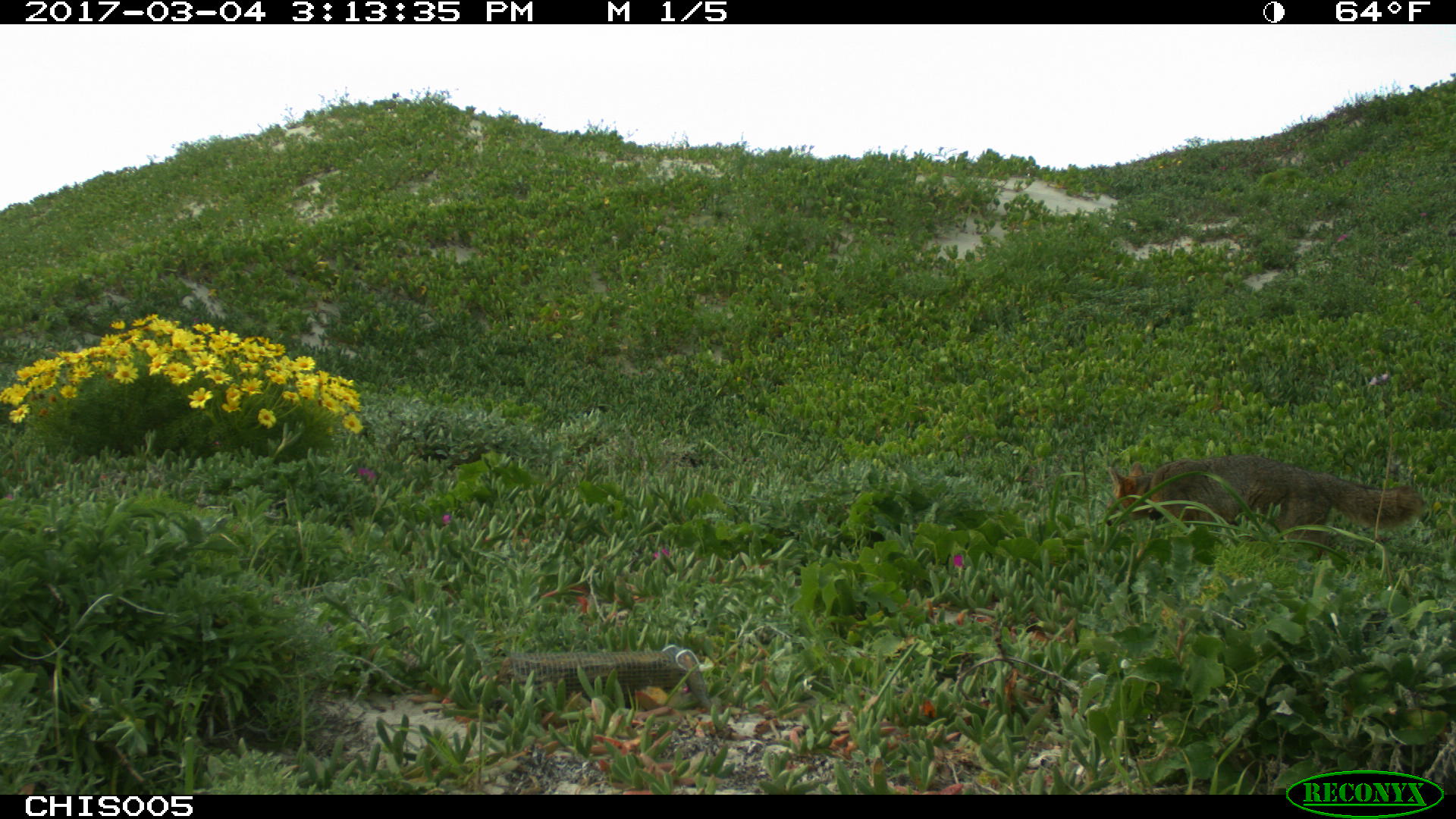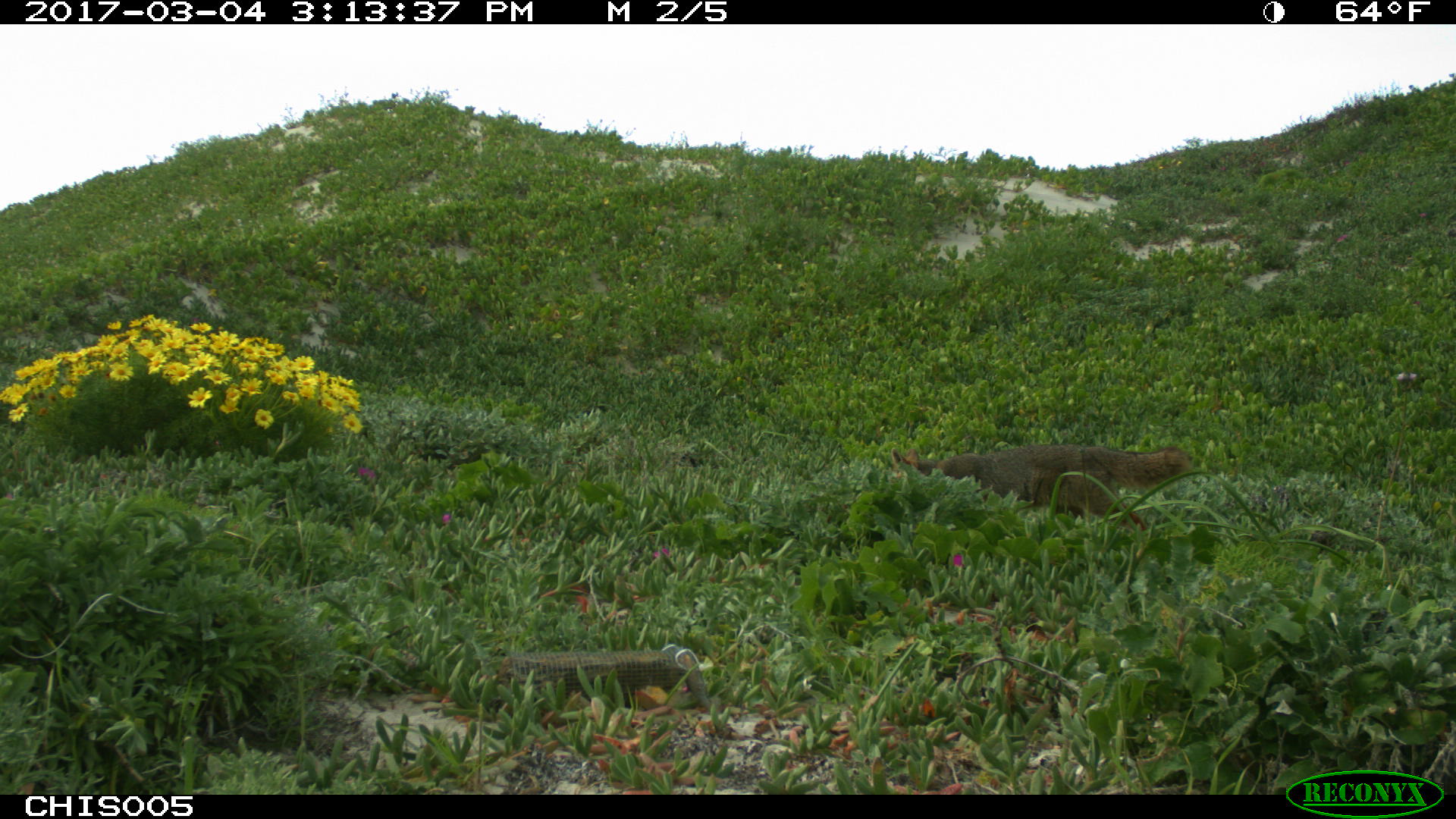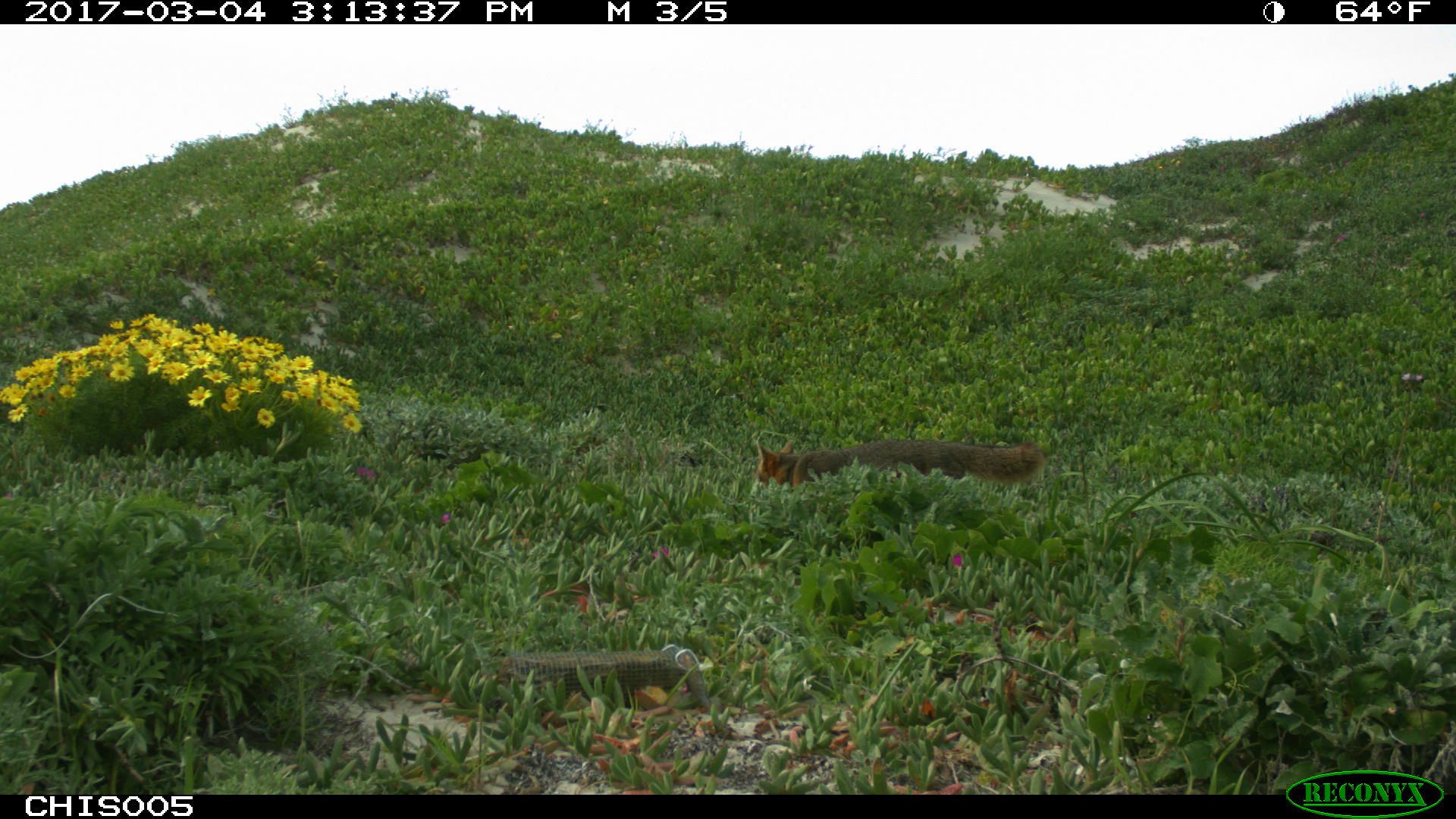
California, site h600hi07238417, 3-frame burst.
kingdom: Animalia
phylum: Chordata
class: Mammalia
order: Carnivora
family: Canidae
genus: Urocyon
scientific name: Urocyon littoralis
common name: island fox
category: fox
Fox (island fox) (Urocyon littoralis).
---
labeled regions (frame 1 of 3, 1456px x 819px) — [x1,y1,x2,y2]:
fox: [1104,460,1422,570]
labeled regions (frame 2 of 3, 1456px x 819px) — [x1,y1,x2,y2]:
fox: [891,441,1190,542]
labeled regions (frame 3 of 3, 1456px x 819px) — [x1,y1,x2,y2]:
fox: [753,439,1045,491]